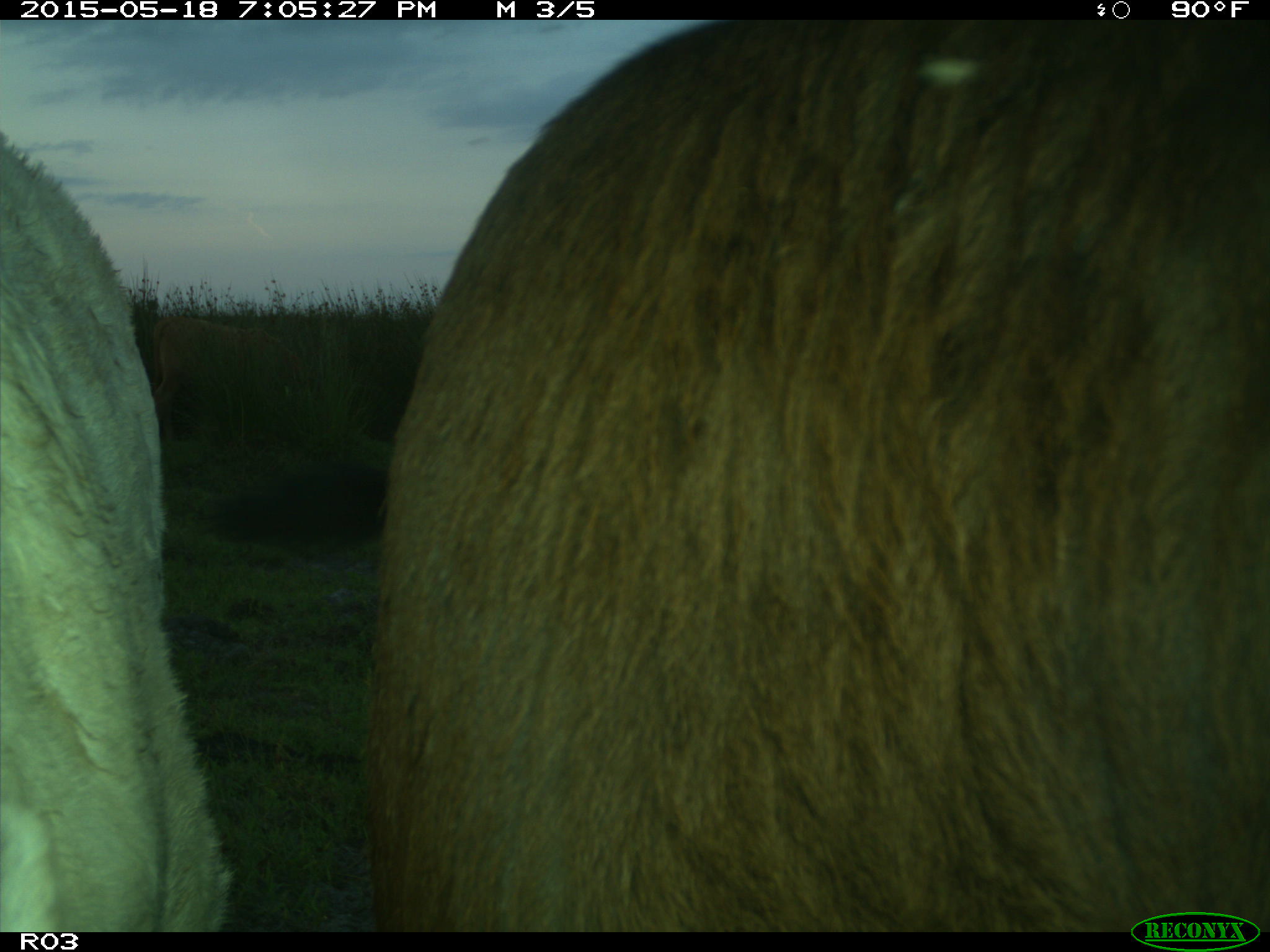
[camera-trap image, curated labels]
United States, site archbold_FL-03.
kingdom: Animalia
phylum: Chordata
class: Mammalia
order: Artiodactyla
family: Bovidae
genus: Bos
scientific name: Bos taurus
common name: domestic cow